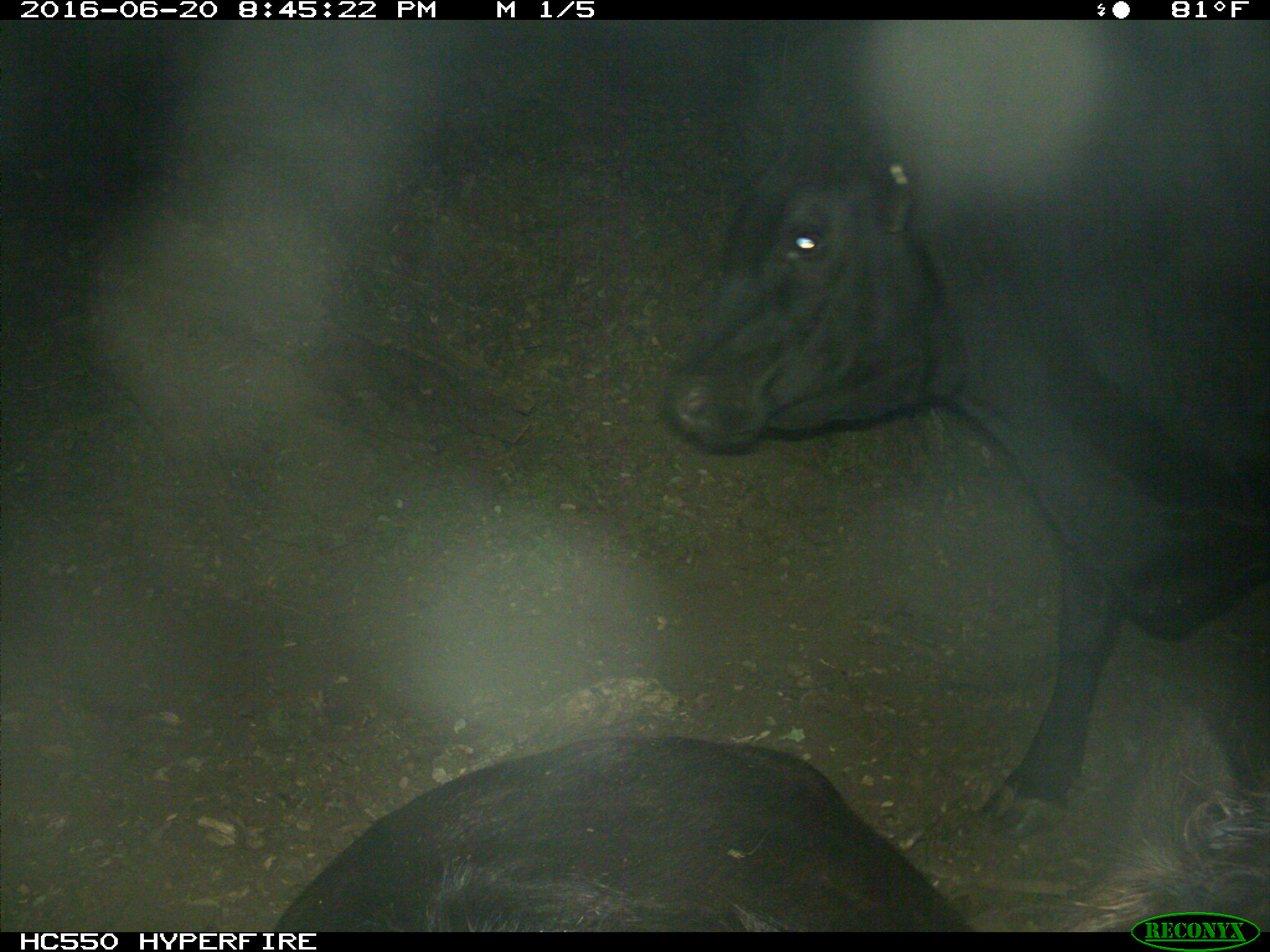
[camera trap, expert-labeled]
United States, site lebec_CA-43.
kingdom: Animalia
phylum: Chordata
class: Mammalia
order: Artiodactyla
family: Bovidae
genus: Bos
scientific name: Bos taurus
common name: domestic cow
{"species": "Bos taurus (domestic cow)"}